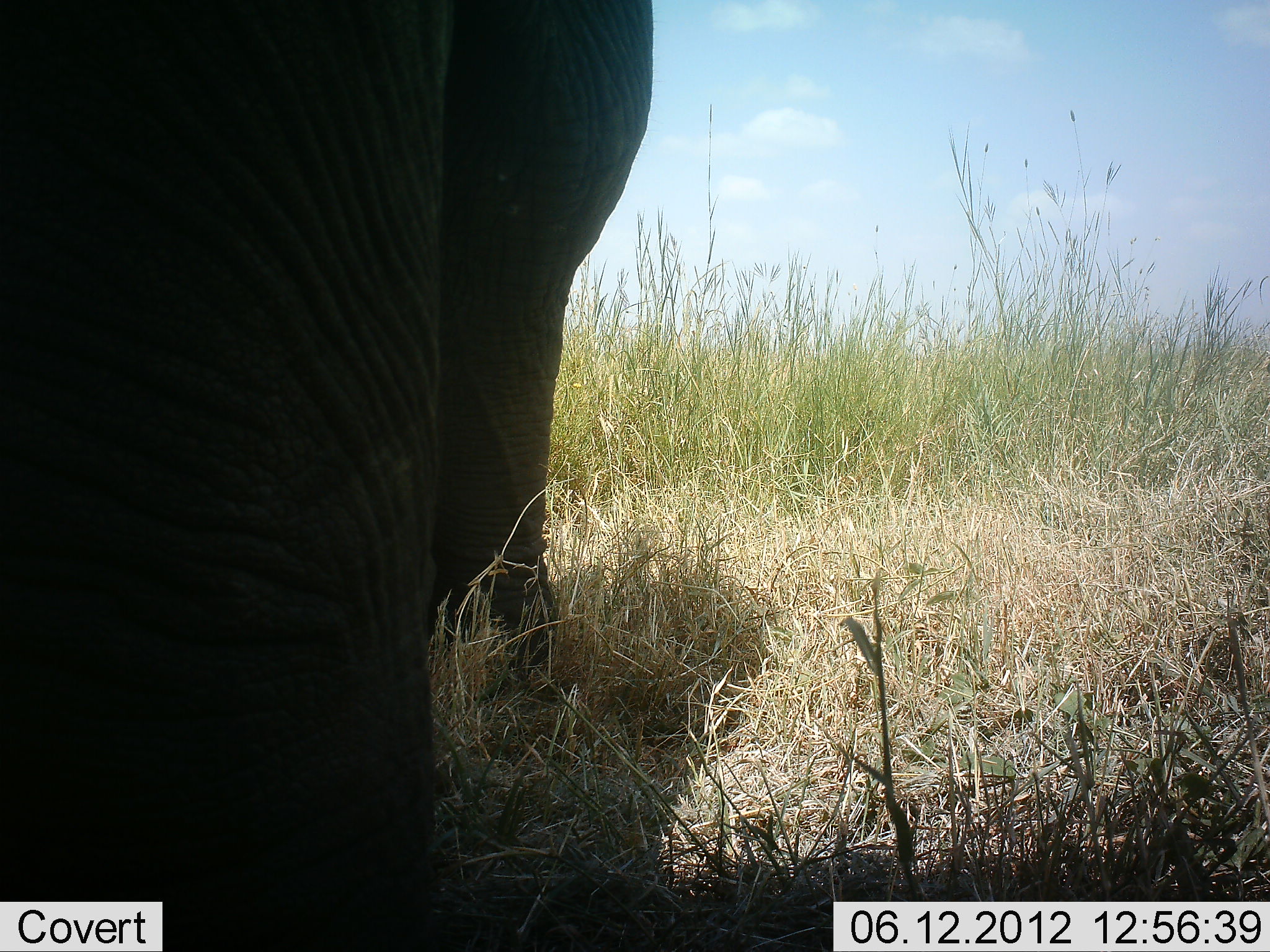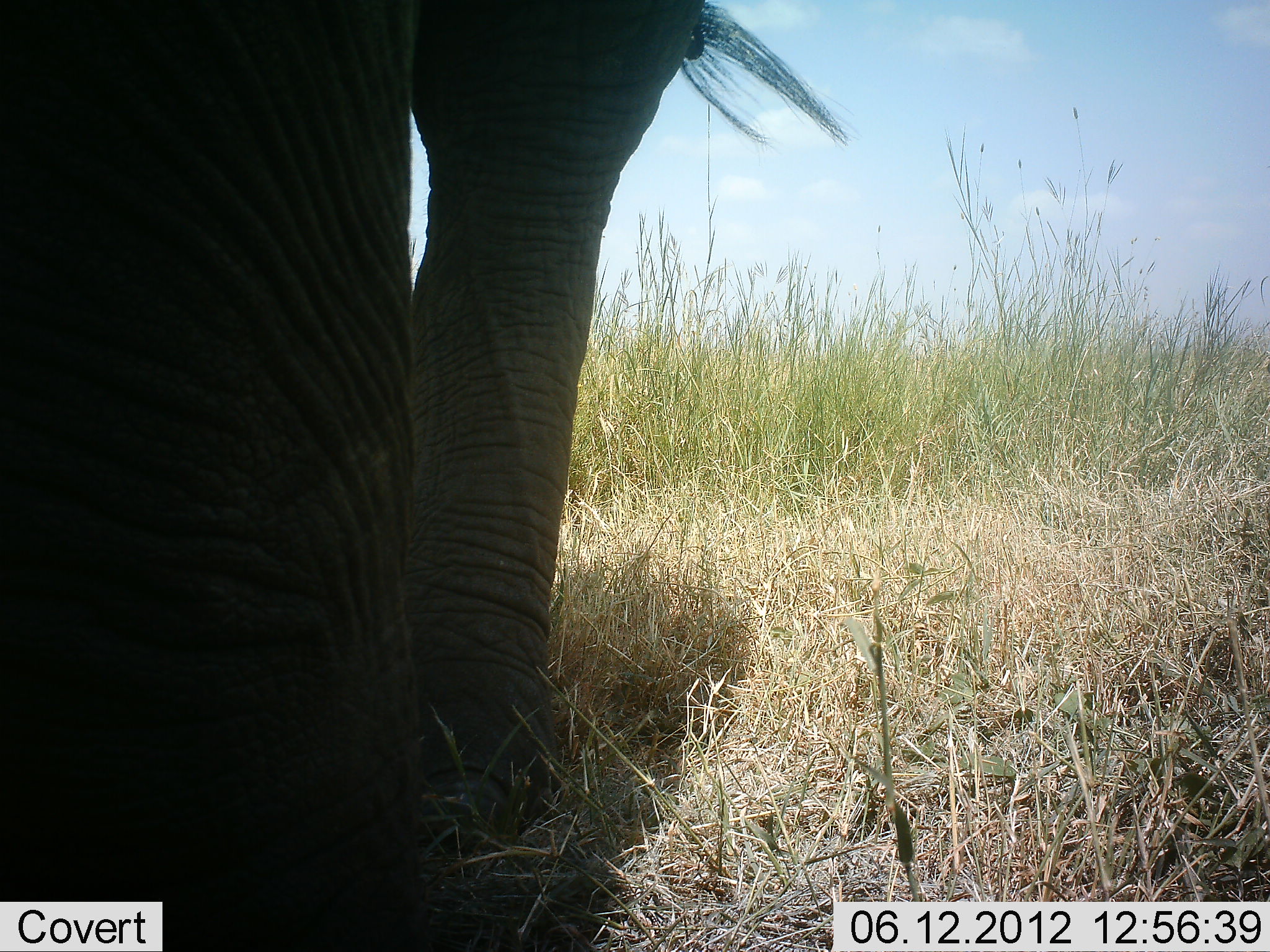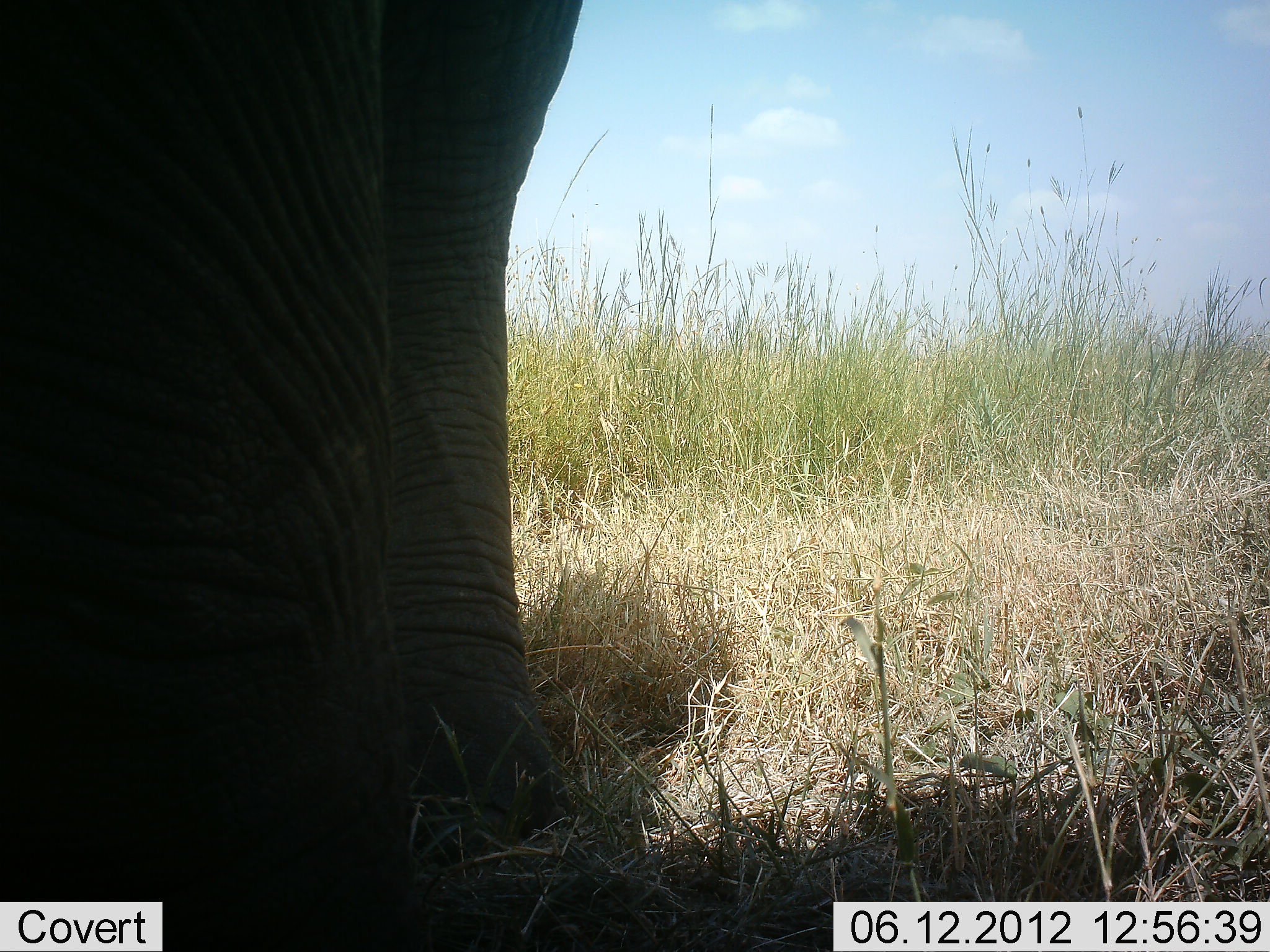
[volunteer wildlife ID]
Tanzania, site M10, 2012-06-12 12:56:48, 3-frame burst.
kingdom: Animalia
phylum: Chordata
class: Mammalia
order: Proboscidea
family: Elephantidae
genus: Loxodonta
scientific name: Loxodonta africana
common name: african bush elephant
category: elephant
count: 1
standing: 70%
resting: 10%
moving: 30%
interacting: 0%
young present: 0%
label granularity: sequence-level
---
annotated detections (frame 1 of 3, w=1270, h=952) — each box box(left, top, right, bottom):
animal: box(0, 1, 654, 952)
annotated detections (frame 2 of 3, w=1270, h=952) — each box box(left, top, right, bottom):
animal: box(0, 0, 855, 952)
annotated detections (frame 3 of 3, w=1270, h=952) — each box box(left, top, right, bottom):
animal: box(1, 1, 581, 952)